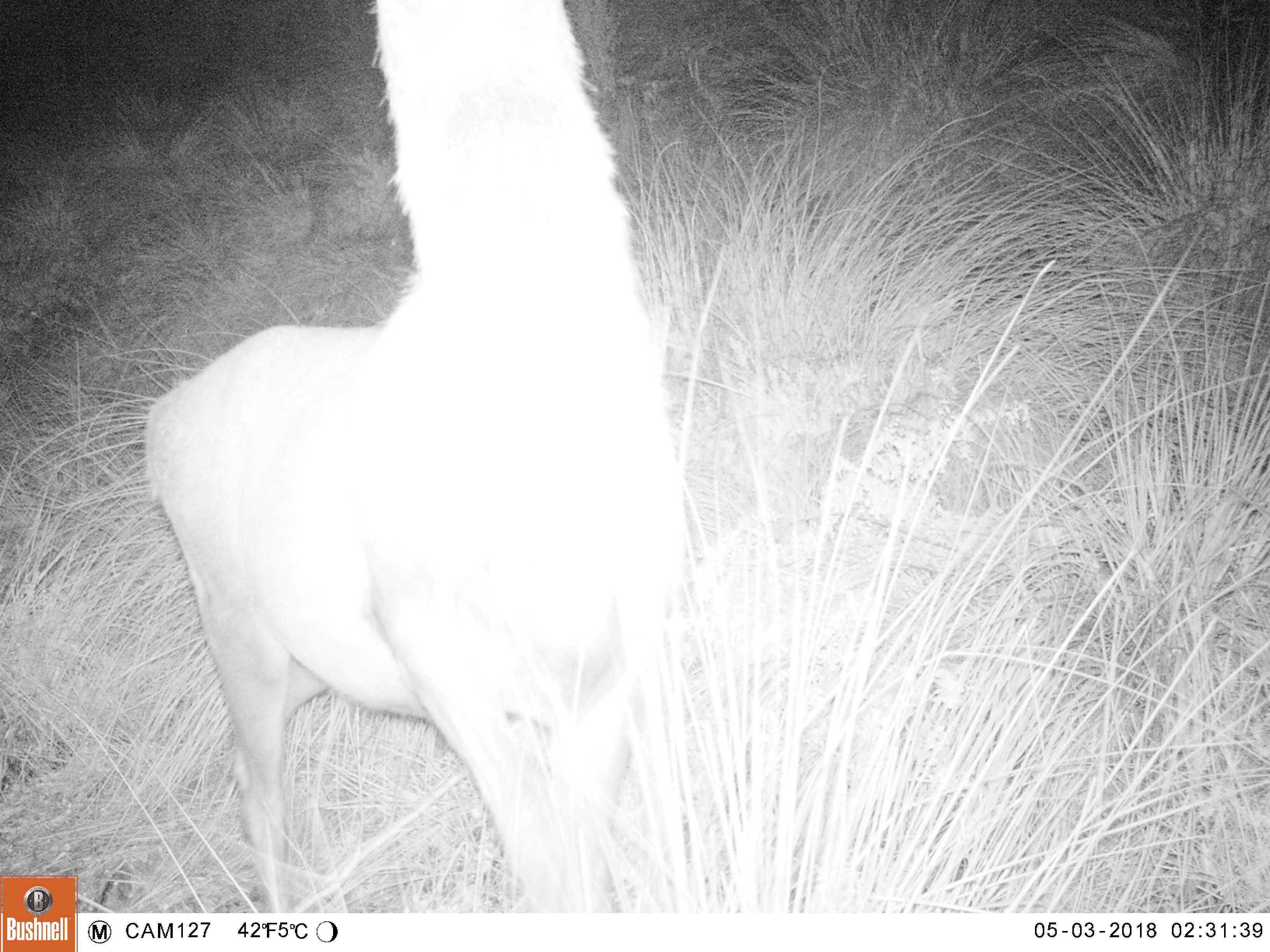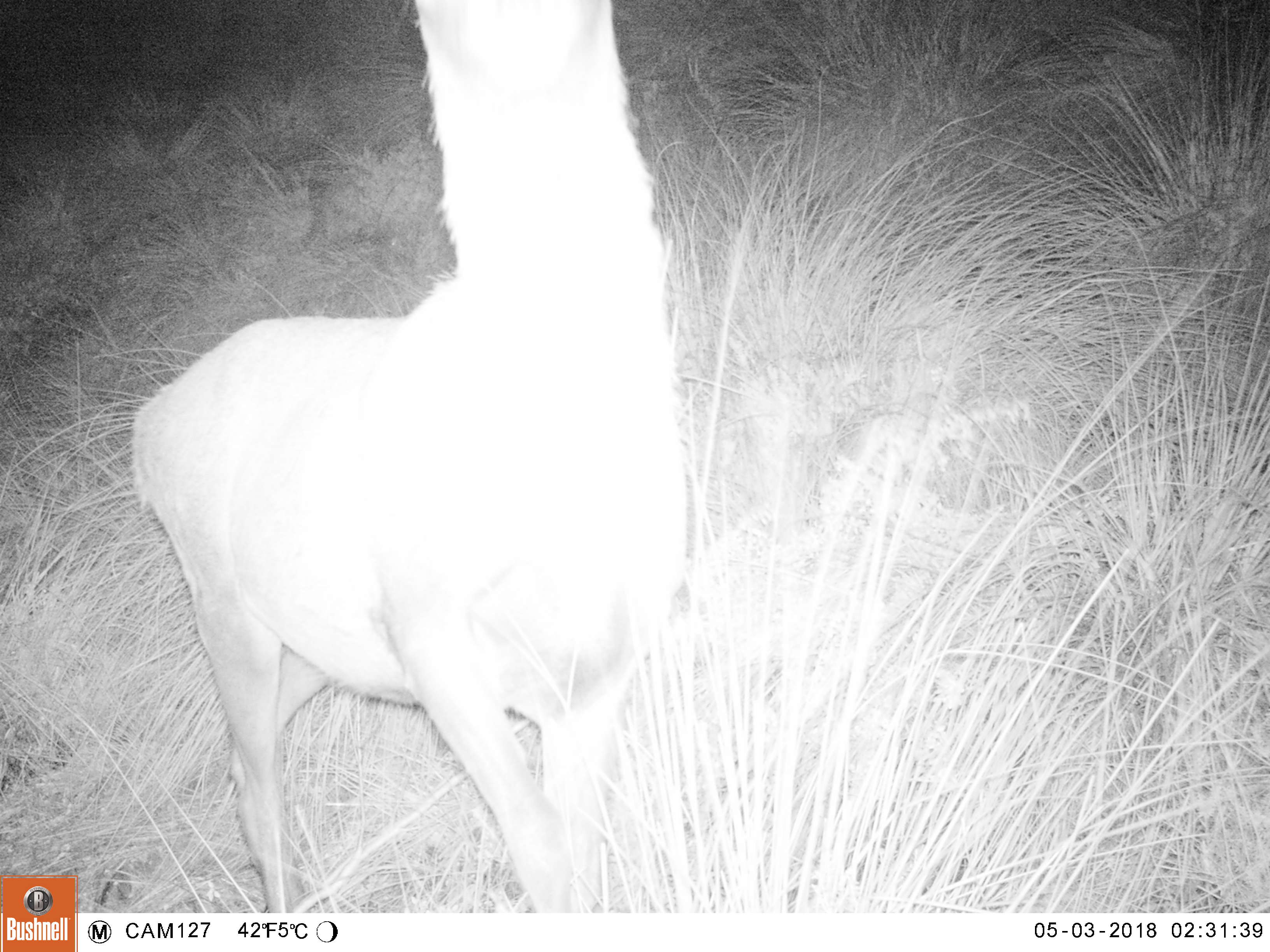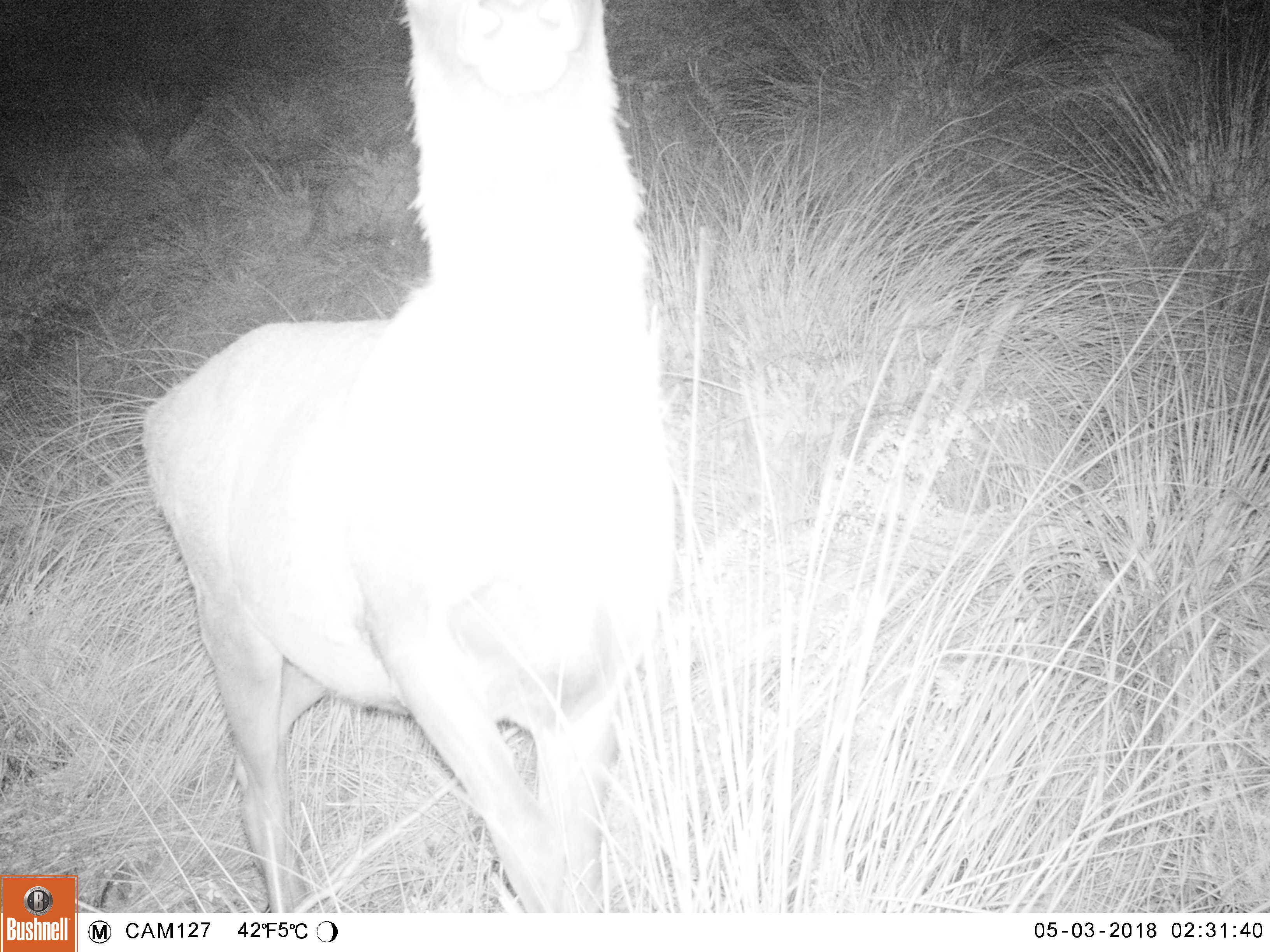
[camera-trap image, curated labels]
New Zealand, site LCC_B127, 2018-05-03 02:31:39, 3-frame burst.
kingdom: Animalia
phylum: Chordata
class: Mammalia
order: Artiodactyla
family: Cervidae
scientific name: Cervidae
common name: deer